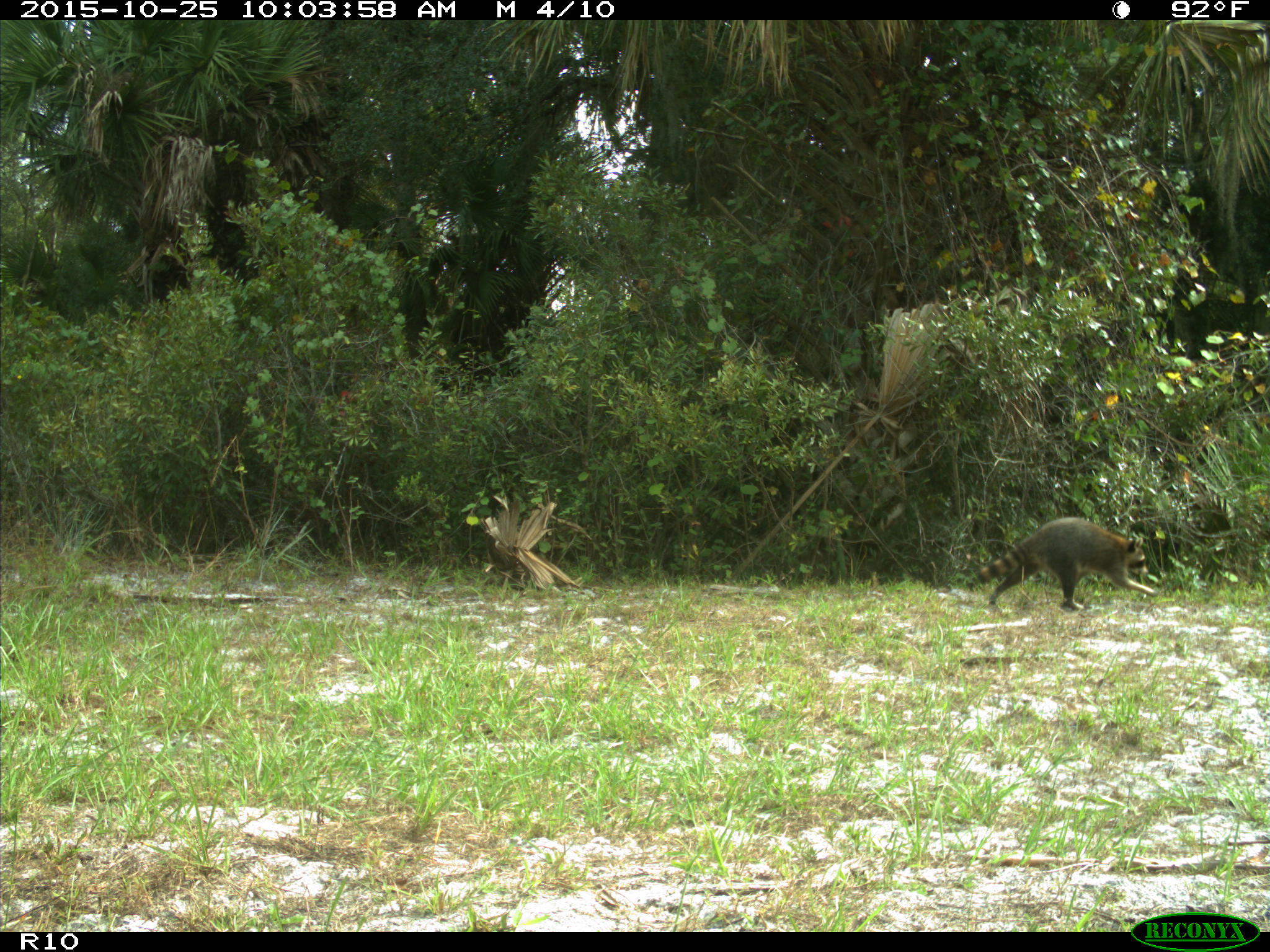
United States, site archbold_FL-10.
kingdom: Animalia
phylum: Chordata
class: Mammalia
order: Carnivora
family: Procyonidae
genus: Procyon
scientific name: Procyon lotor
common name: common raccoon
Procyon lotor (common raccoon).